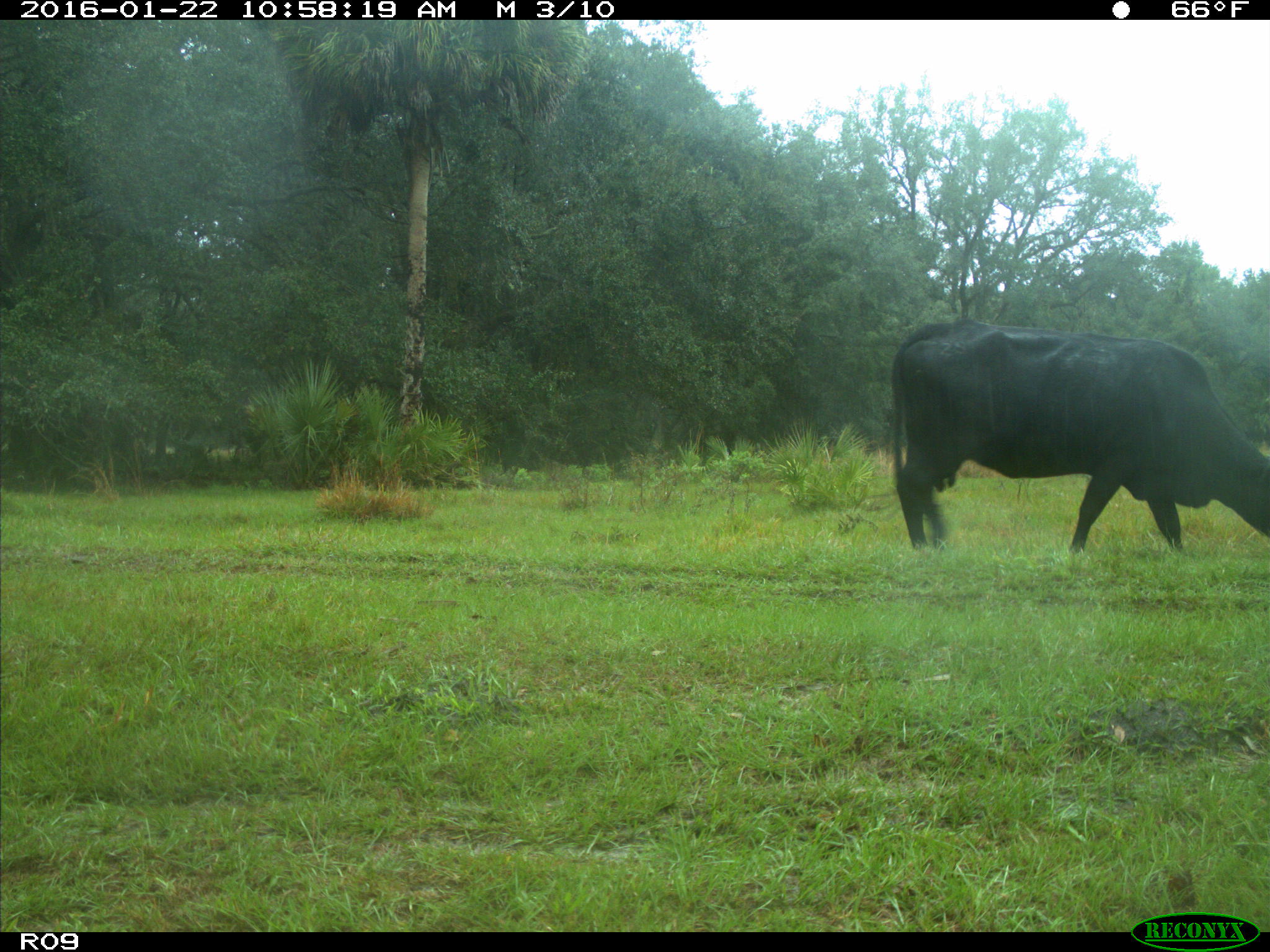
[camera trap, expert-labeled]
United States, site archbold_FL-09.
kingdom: Animalia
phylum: Chordata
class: Mammalia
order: Artiodactyla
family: Bovidae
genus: Bos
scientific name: Bos taurus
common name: domestic cow